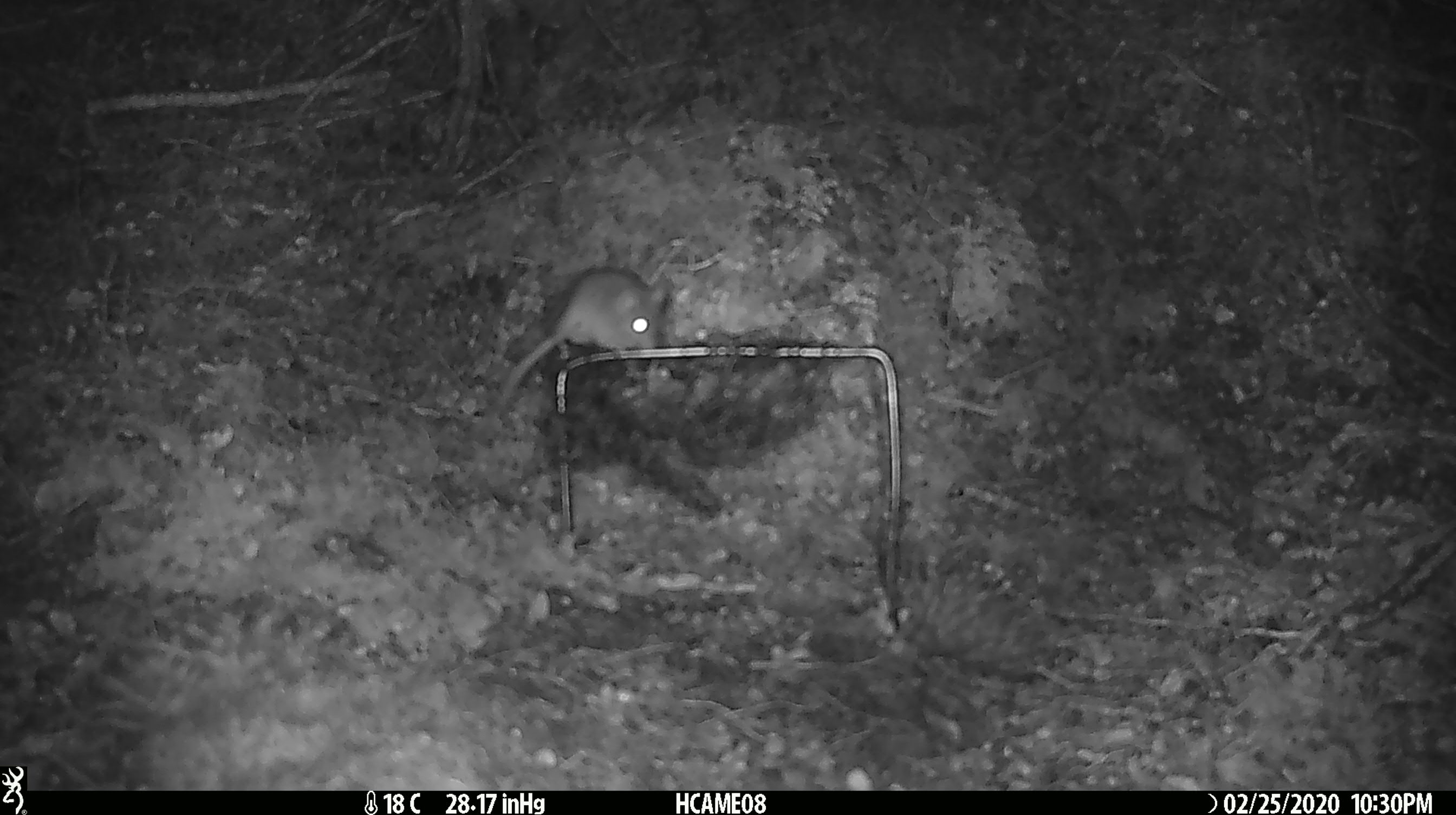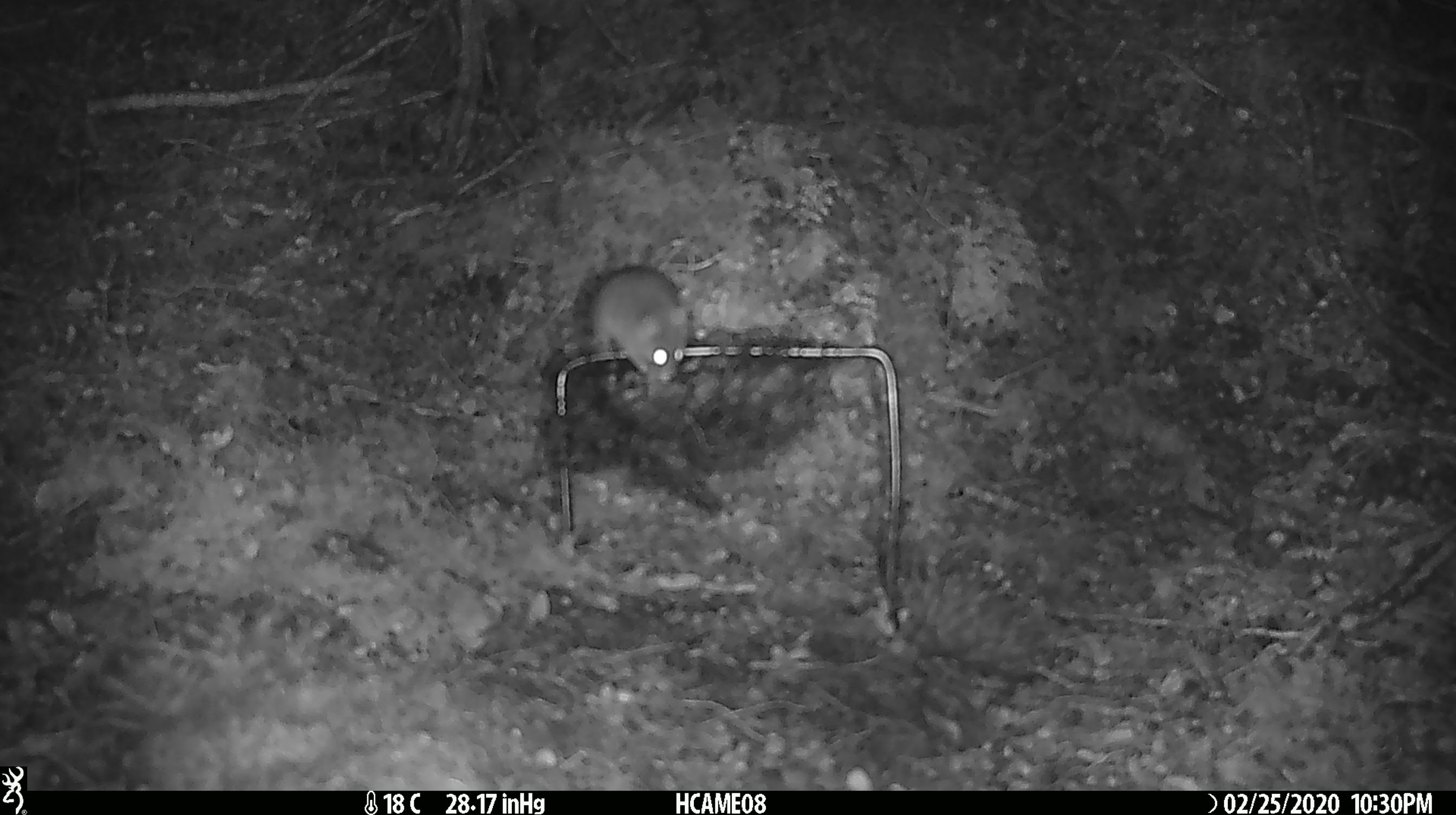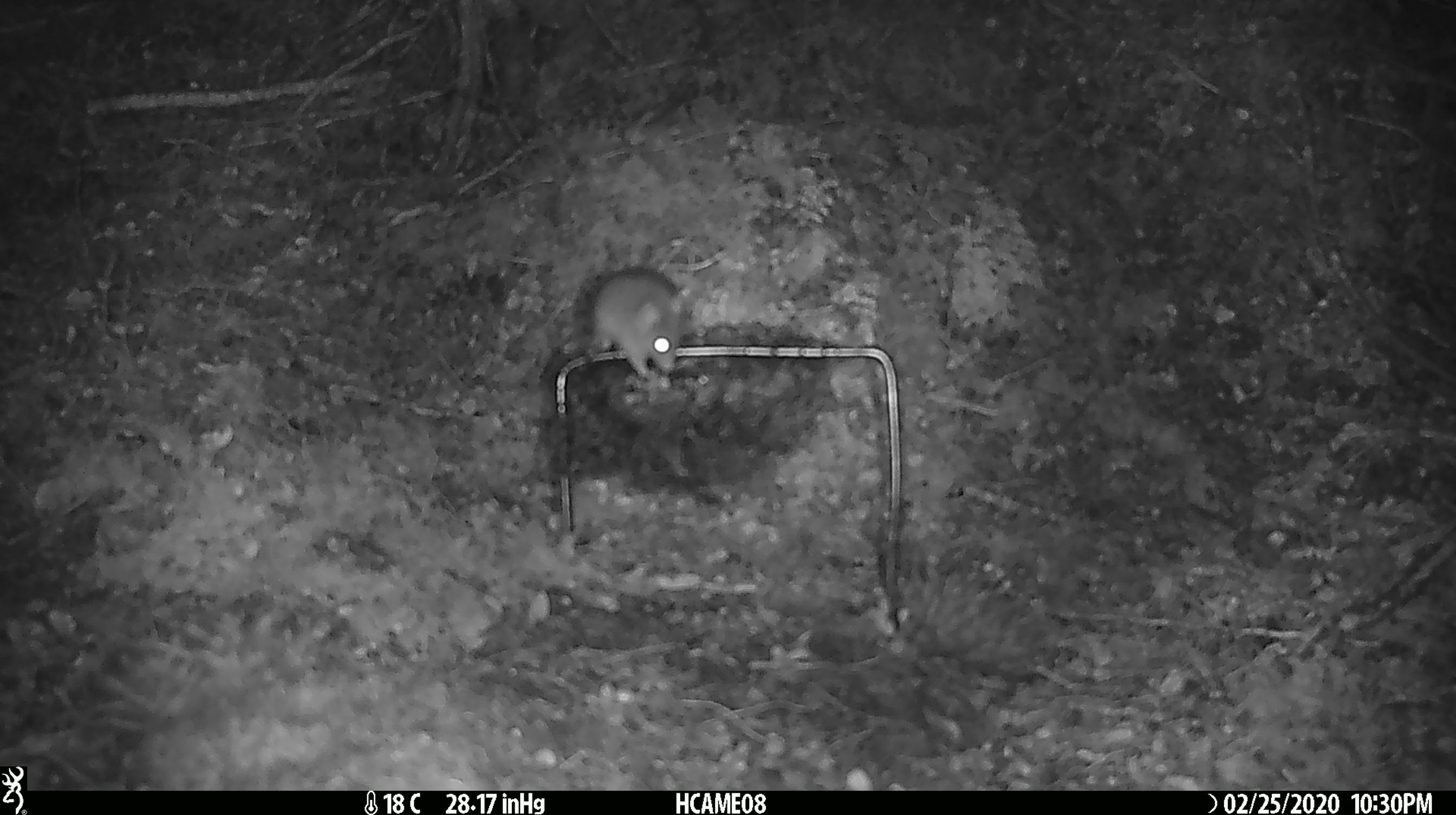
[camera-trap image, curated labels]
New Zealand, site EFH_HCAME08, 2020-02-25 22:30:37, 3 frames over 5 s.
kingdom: Animalia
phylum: Chordata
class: Mammalia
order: Rodentia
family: Muridae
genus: Mus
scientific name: Mus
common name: mouse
Mouse (Mus).